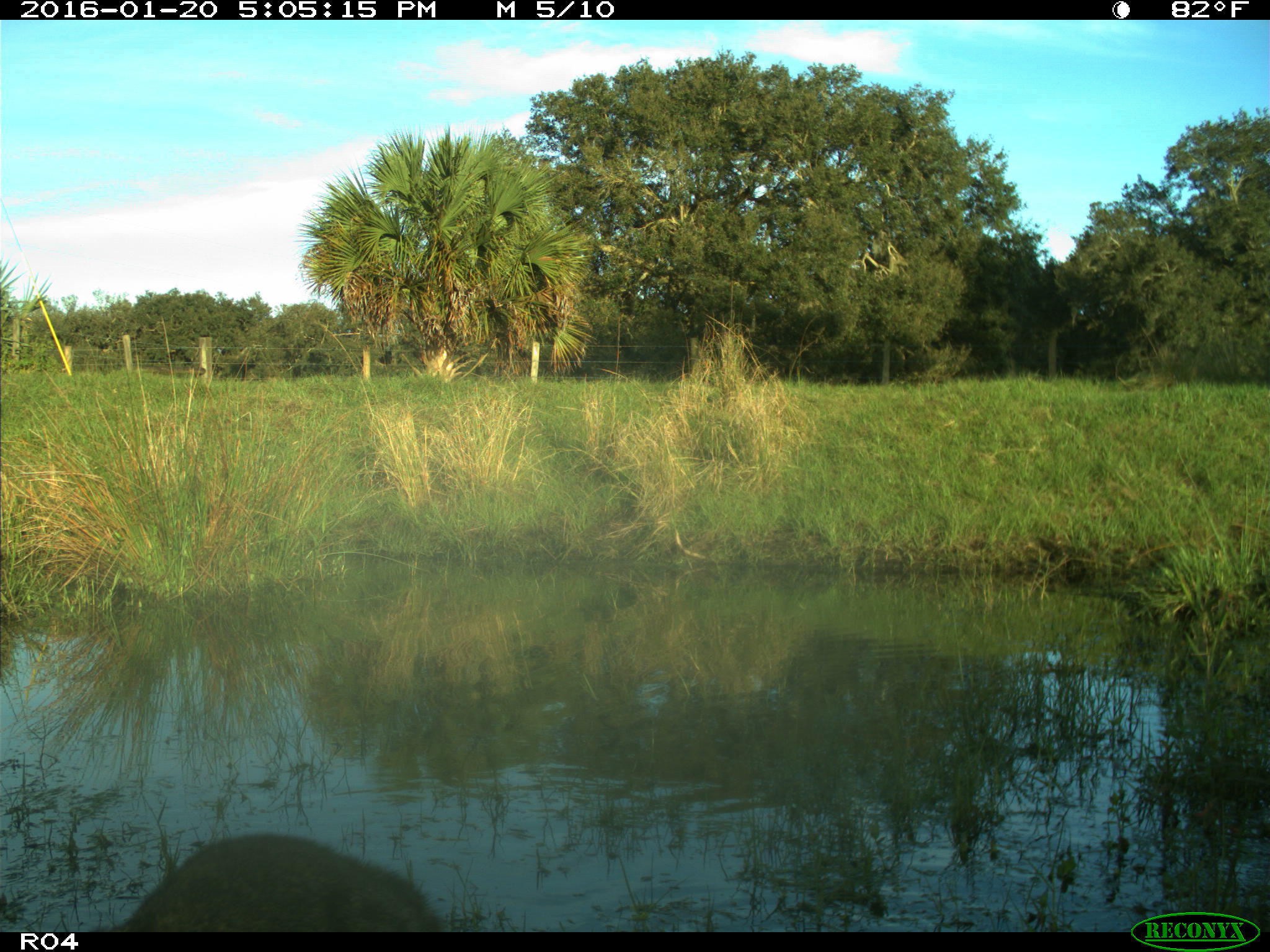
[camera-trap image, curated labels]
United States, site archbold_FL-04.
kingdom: Animalia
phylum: Chordata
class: Mammalia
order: Carnivora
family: Procyonidae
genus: Procyon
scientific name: Procyon lotor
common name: common raccoon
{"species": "Procyon lotor (common raccoon)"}